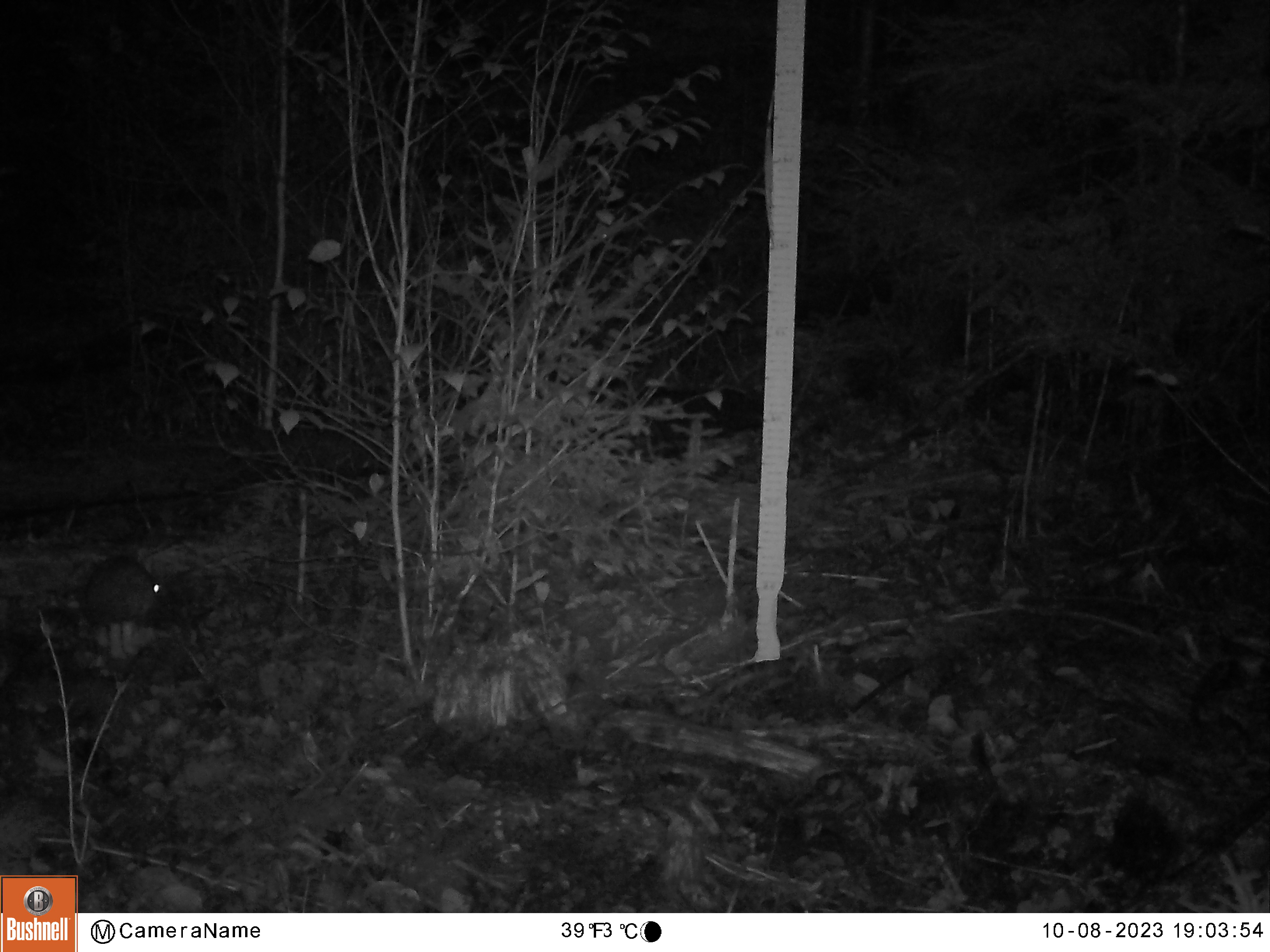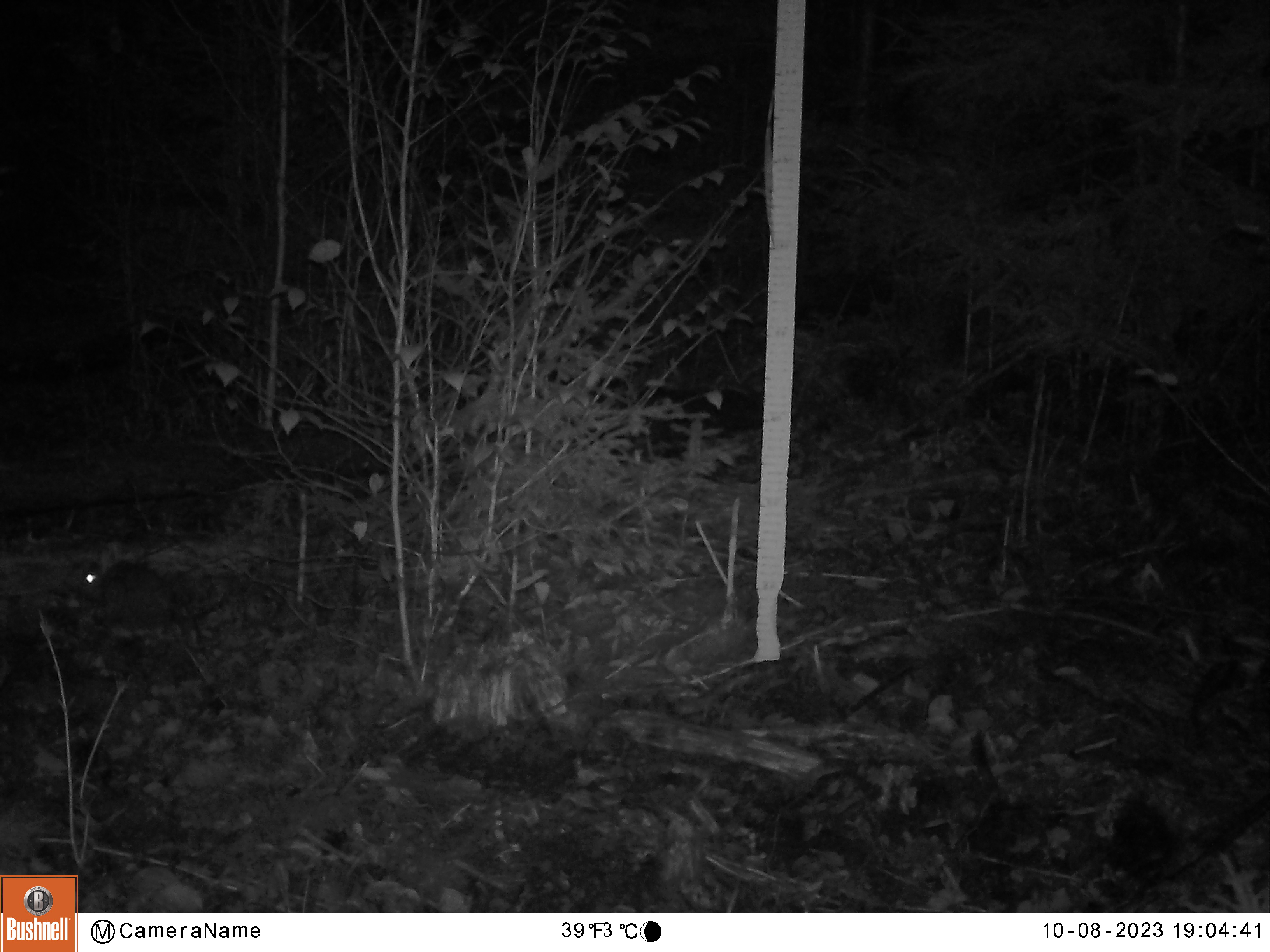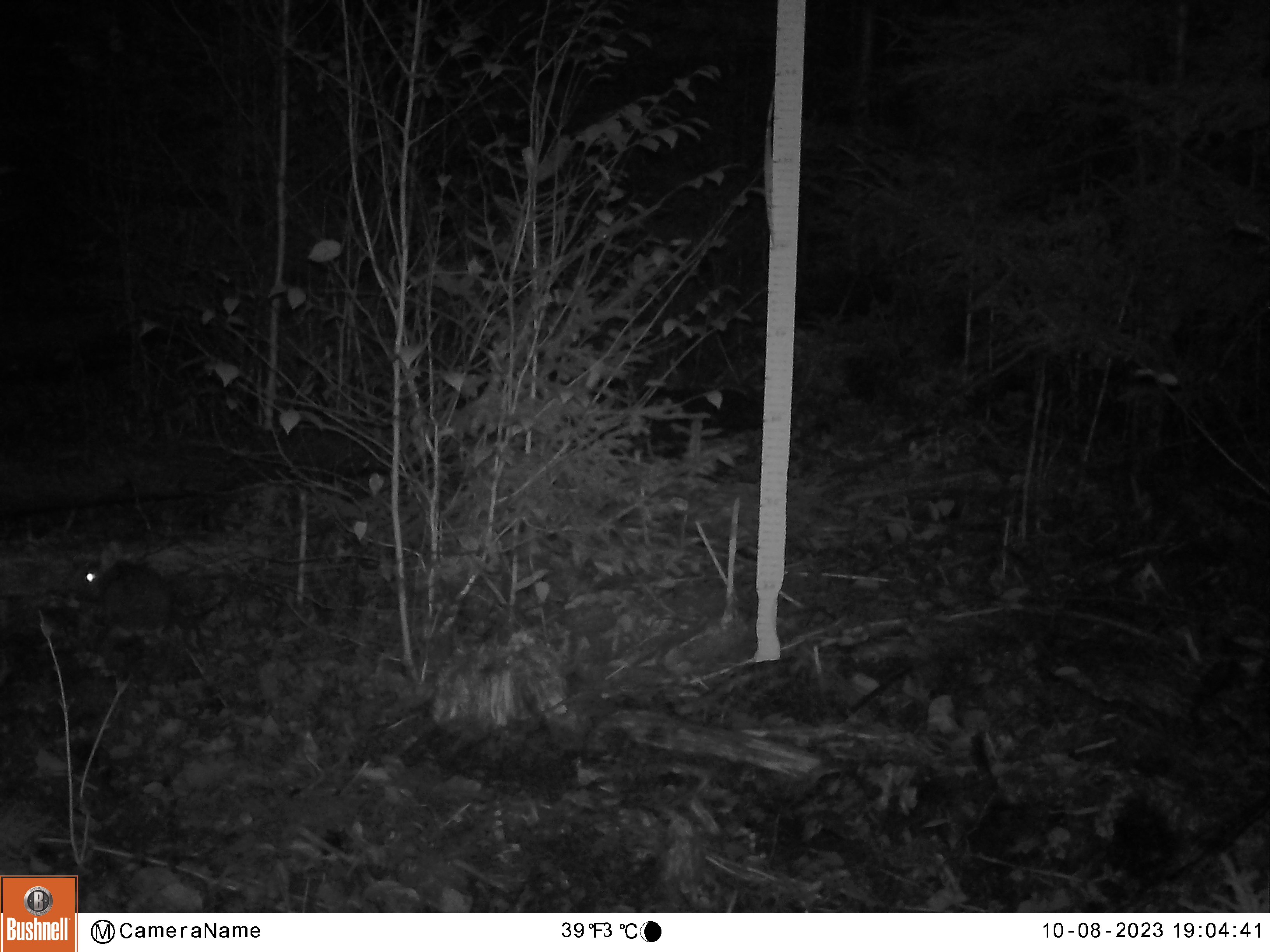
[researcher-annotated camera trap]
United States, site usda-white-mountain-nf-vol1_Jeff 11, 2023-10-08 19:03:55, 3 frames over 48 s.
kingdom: Animalia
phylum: Chordata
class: Mammalia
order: Lagomorpha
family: Leporidae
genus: Lepus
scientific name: Lepus americanus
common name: snowshoe hare